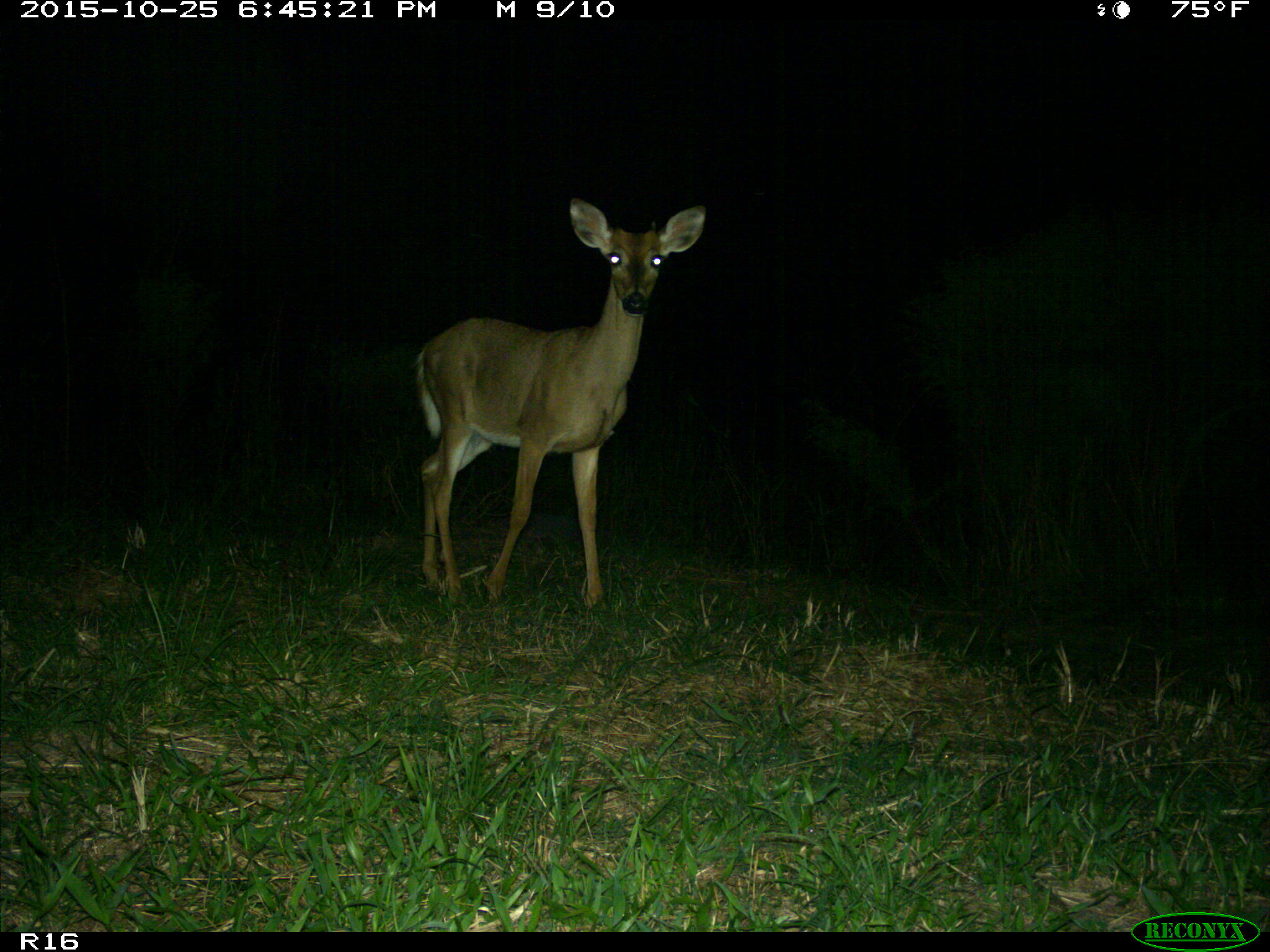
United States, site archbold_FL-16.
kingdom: Animalia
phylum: Chordata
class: Mammalia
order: Artiodactyla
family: Cervidae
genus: Odocoileus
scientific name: Odocoileus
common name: deer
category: unidentified deer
Unidentified deer (deer) (Odocoileus).